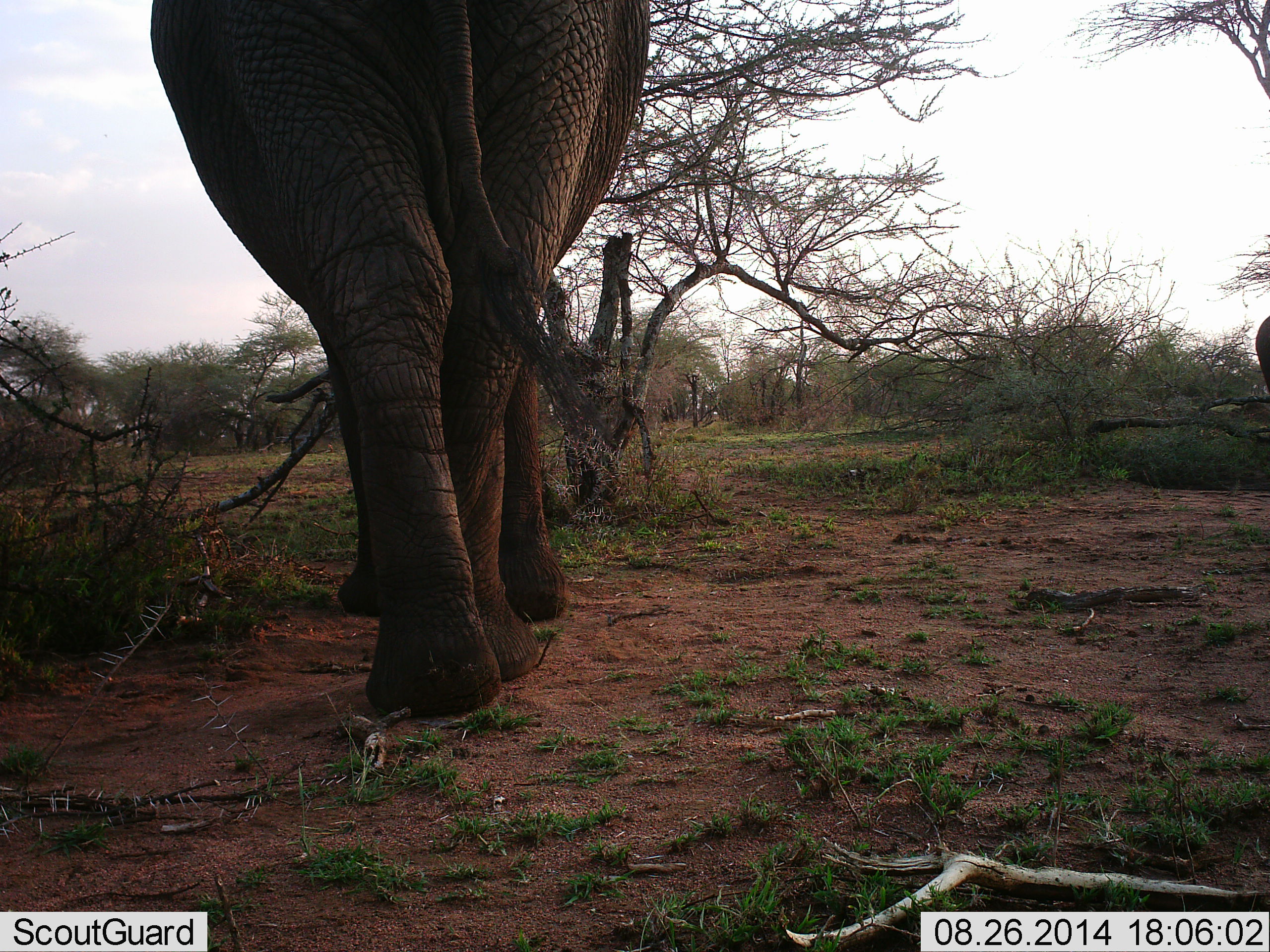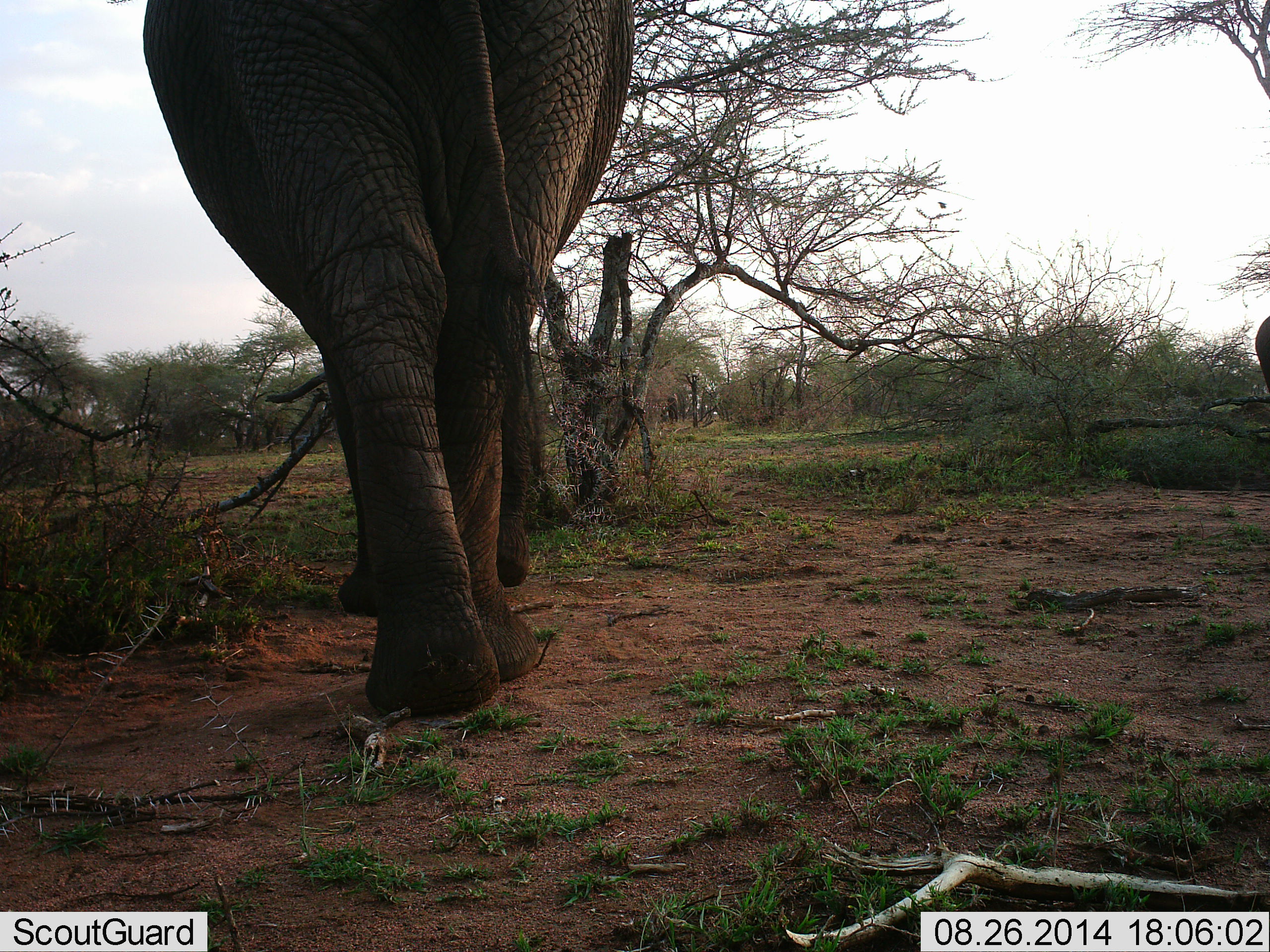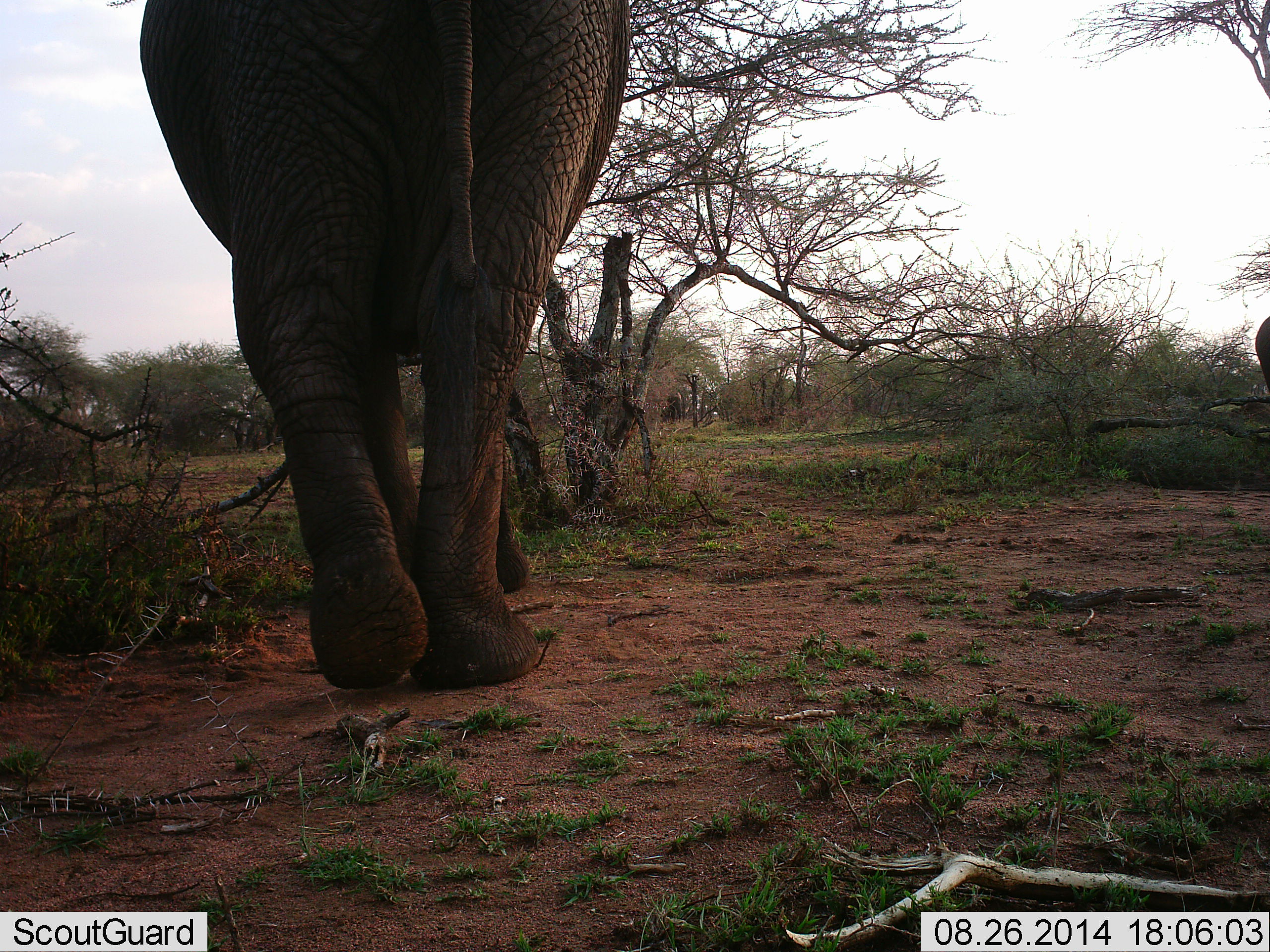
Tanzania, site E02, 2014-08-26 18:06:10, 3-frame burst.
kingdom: Animalia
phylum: Chordata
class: Mammalia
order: Proboscidea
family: Elephantidae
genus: Loxodonta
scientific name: Loxodonta africana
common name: african bush elephant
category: elephant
Elephant (african bush elephant) (Loxodonta africana), count 1. Behavior (volunteer vote fractions): standing 20%, resting 0%, moving 80%, interacting 0%. Young present (vote fraction): 0%. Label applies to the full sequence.